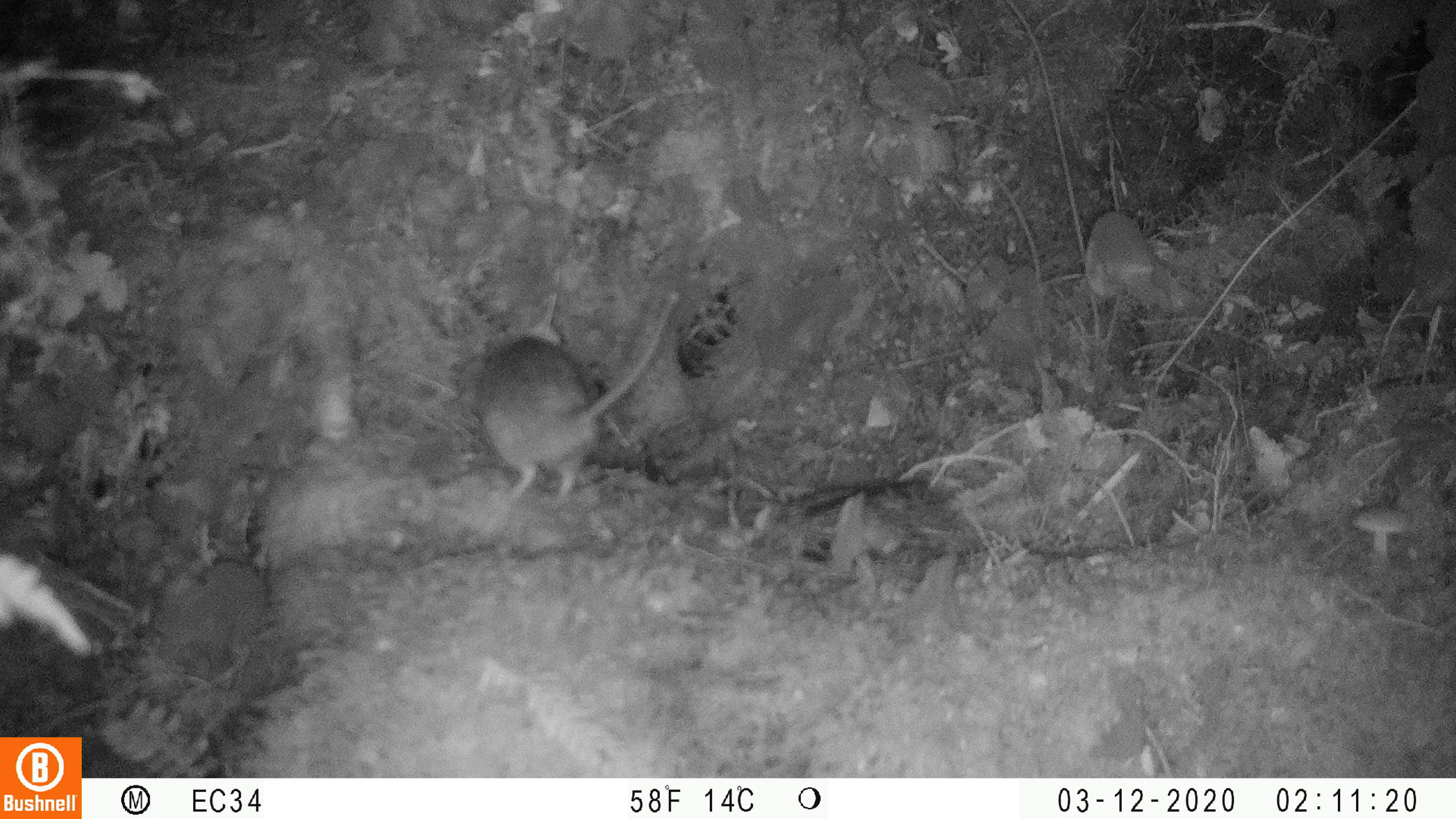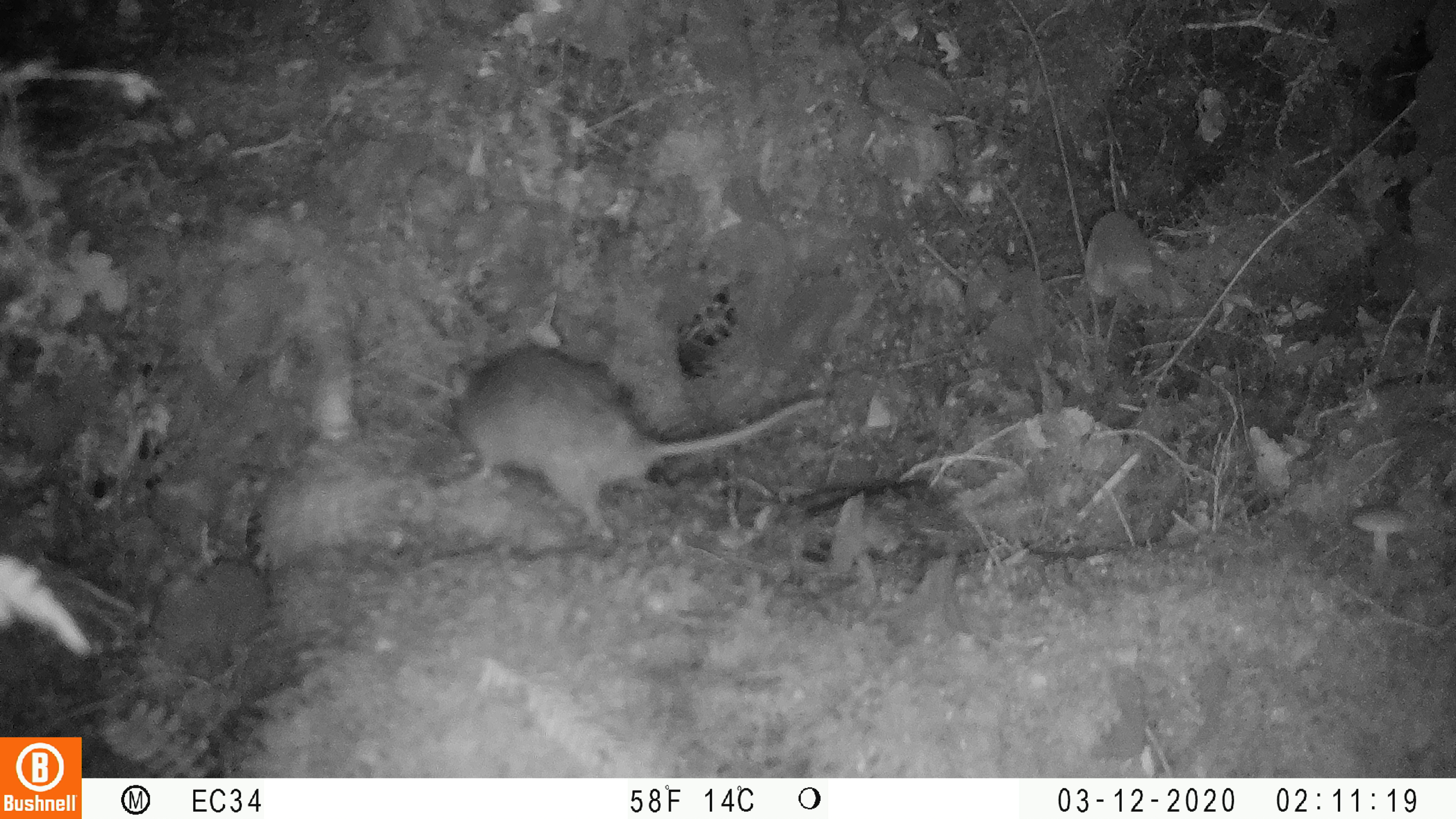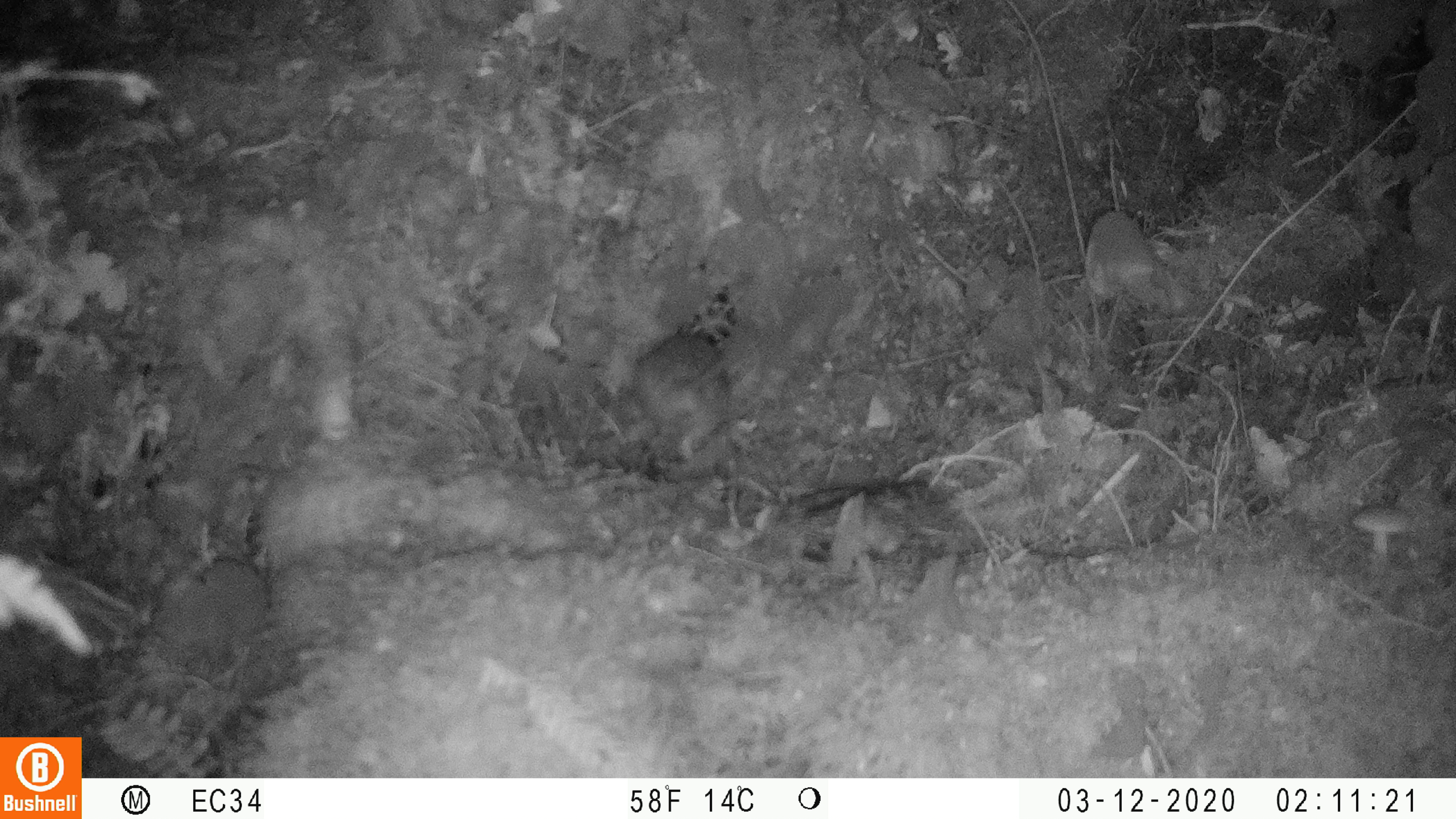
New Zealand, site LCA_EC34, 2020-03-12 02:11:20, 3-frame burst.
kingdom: Animalia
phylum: Chordata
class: Mammalia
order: Rodentia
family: Muridae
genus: Rattus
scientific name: Rattus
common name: rat